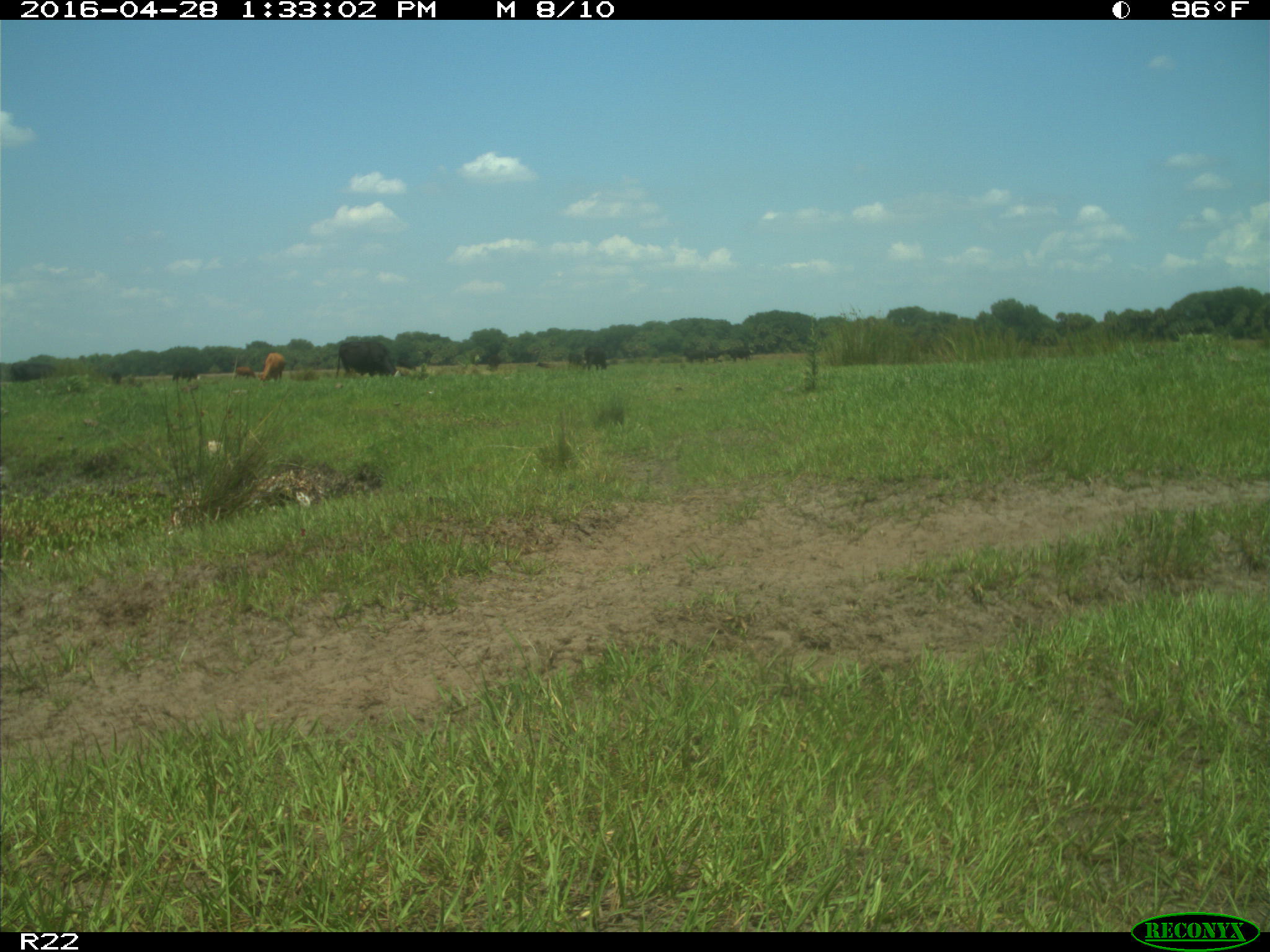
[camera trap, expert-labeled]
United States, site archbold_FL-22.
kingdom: Animalia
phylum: Chordata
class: Mammalia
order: Artiodactyla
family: Bovidae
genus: Bos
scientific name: Bos taurus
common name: domestic cow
Bos taurus (domestic cow).